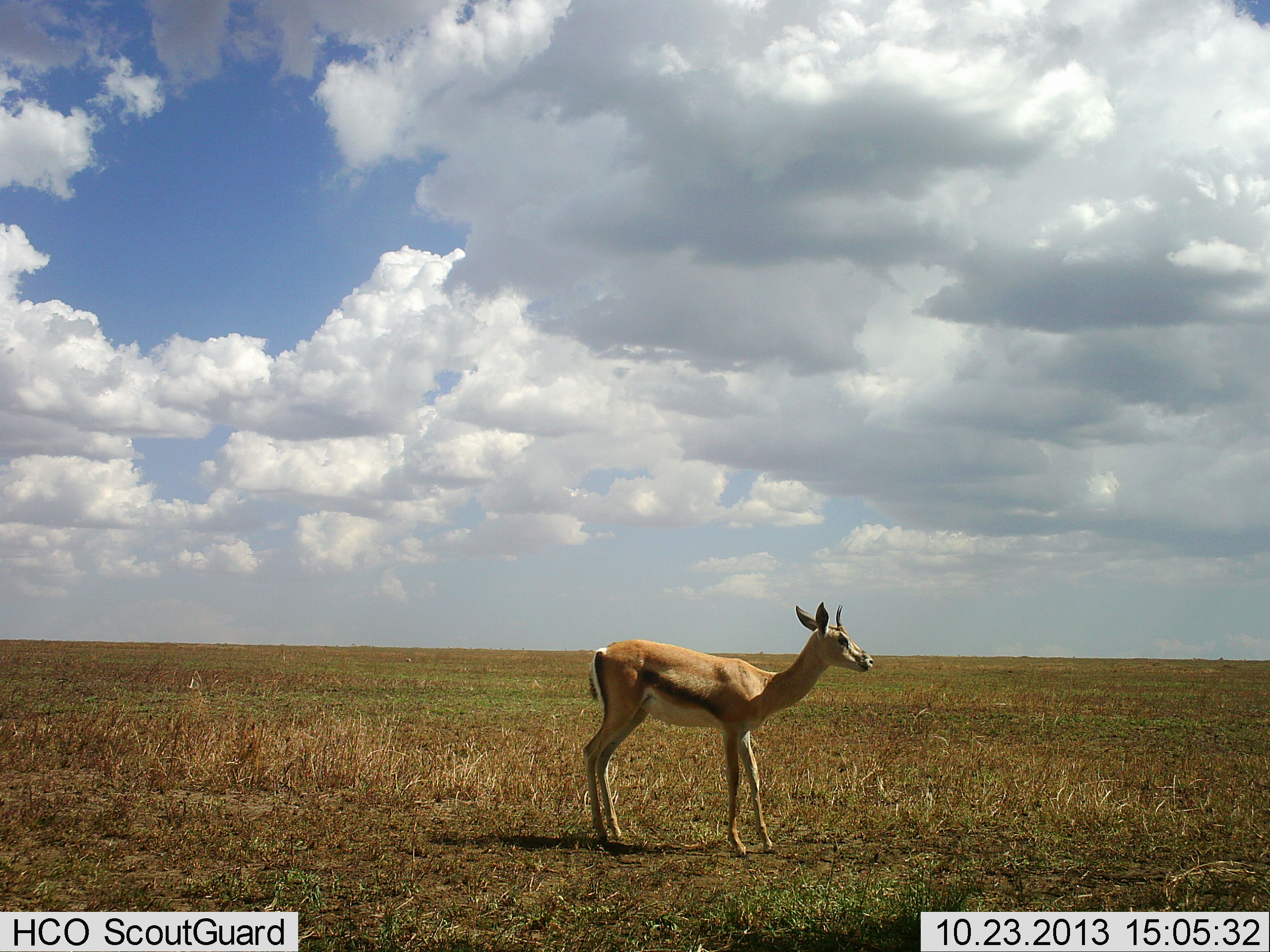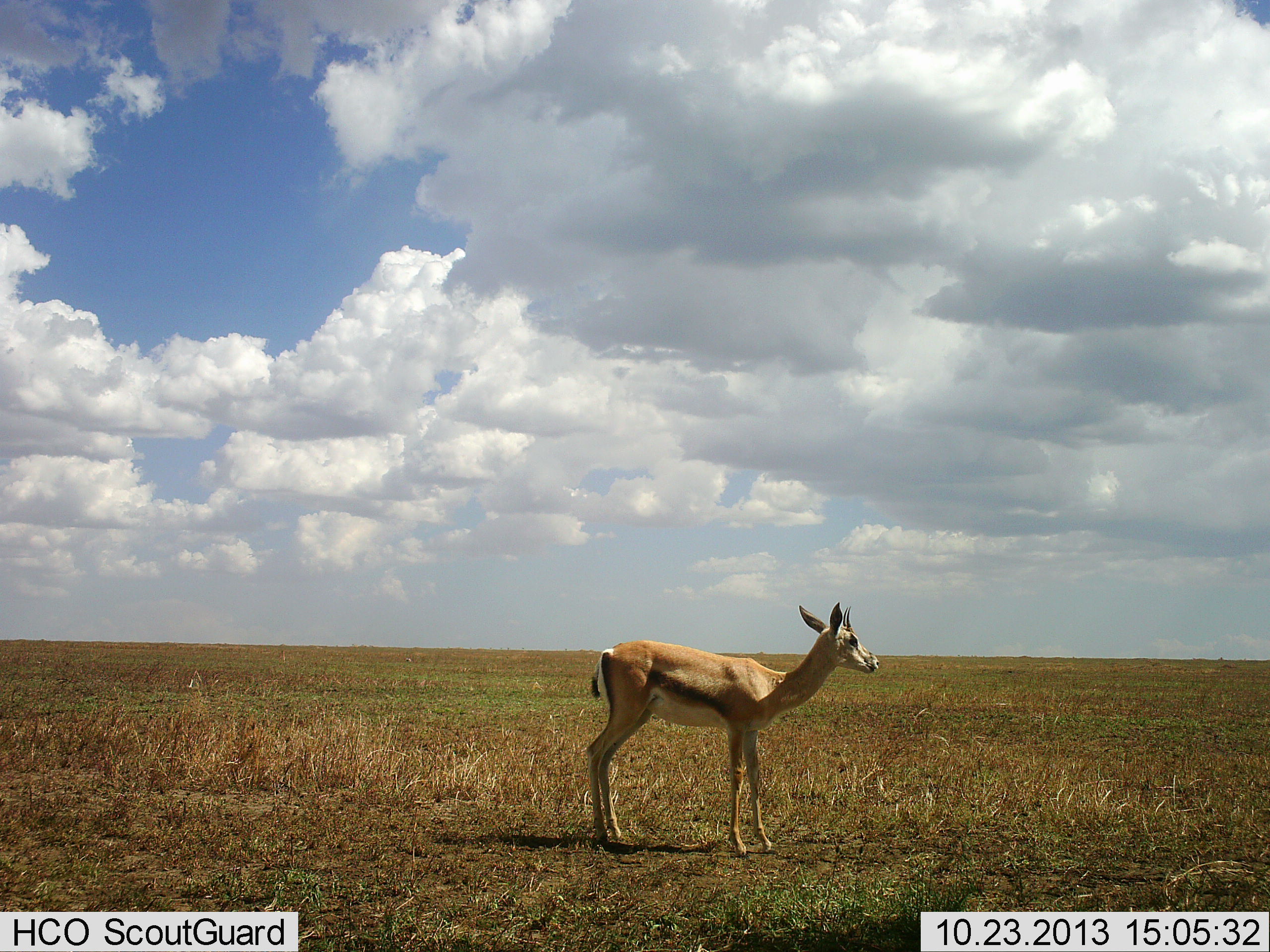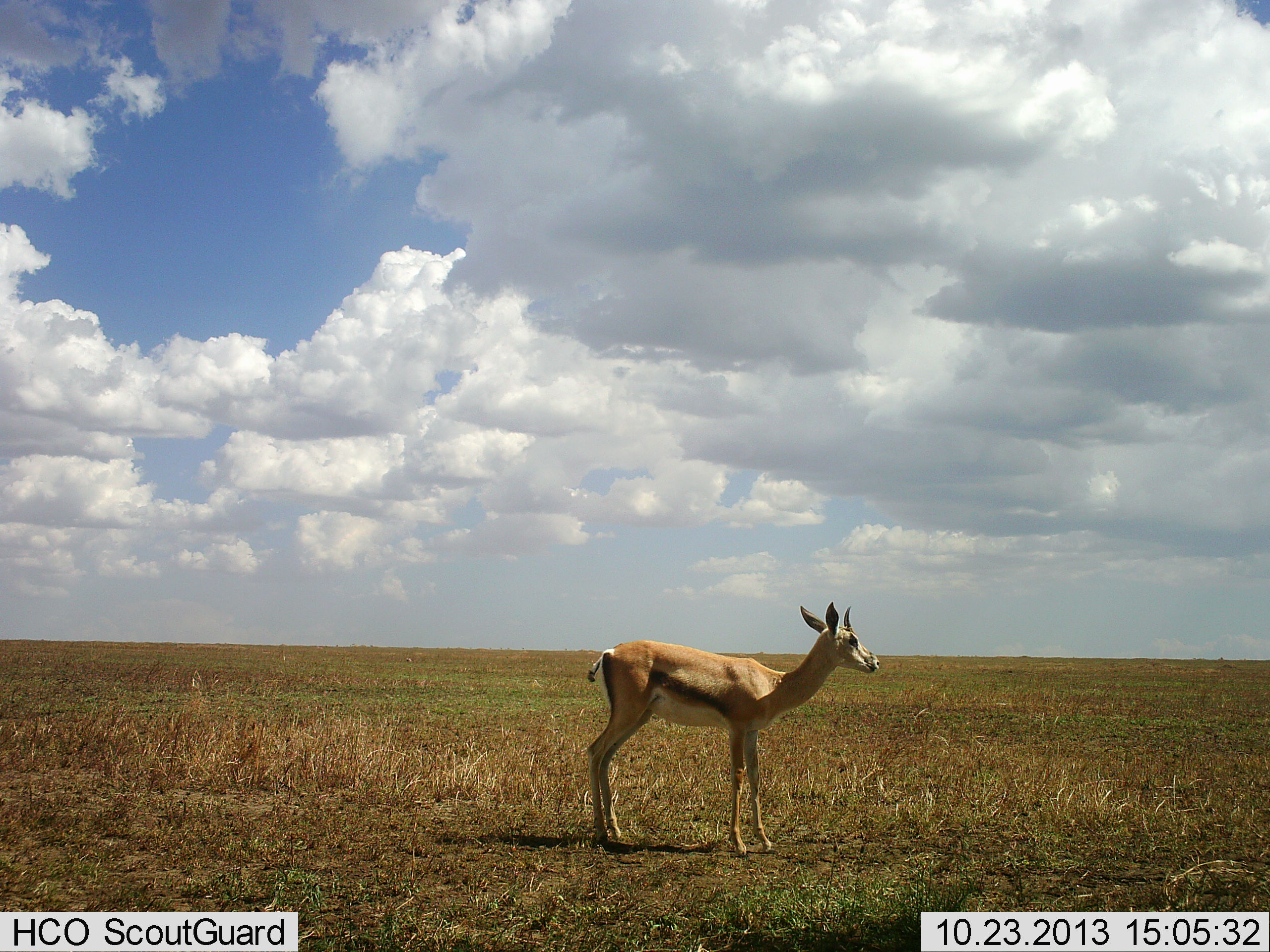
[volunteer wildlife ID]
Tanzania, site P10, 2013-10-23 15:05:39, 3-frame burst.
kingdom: Animalia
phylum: Chordata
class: Mammalia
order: Artiodactyla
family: Bovidae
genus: Eudorcas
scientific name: Eudorcas thomsonii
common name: thomson's gazelle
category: gazellethomsons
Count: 1.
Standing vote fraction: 100%.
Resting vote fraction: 0%.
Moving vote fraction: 0%.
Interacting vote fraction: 0%.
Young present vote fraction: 0%.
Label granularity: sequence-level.